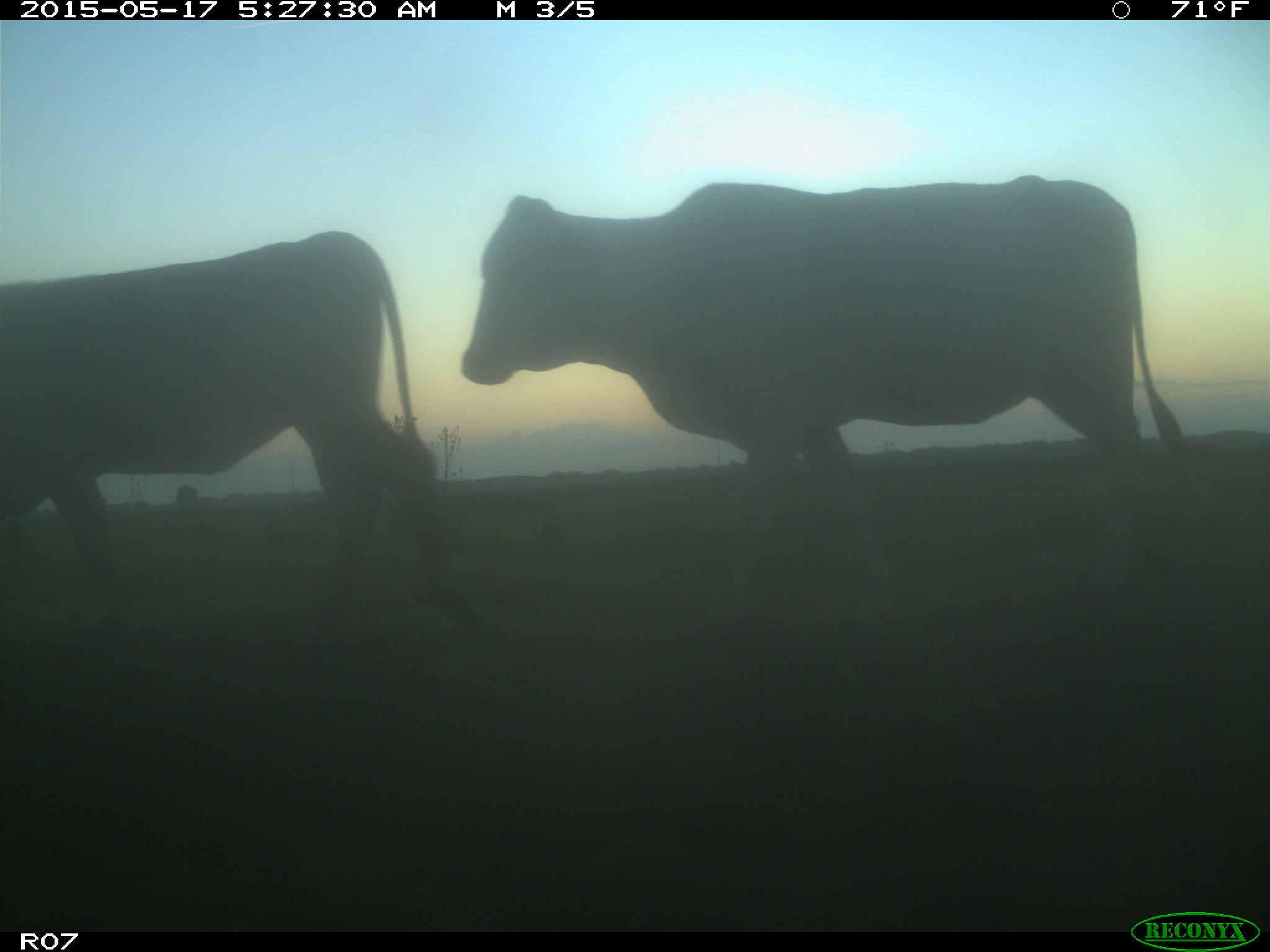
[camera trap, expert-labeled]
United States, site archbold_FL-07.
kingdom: Animalia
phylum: Chordata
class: Mammalia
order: Artiodactyla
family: Bovidae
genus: Bos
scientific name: Bos taurus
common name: domestic cow